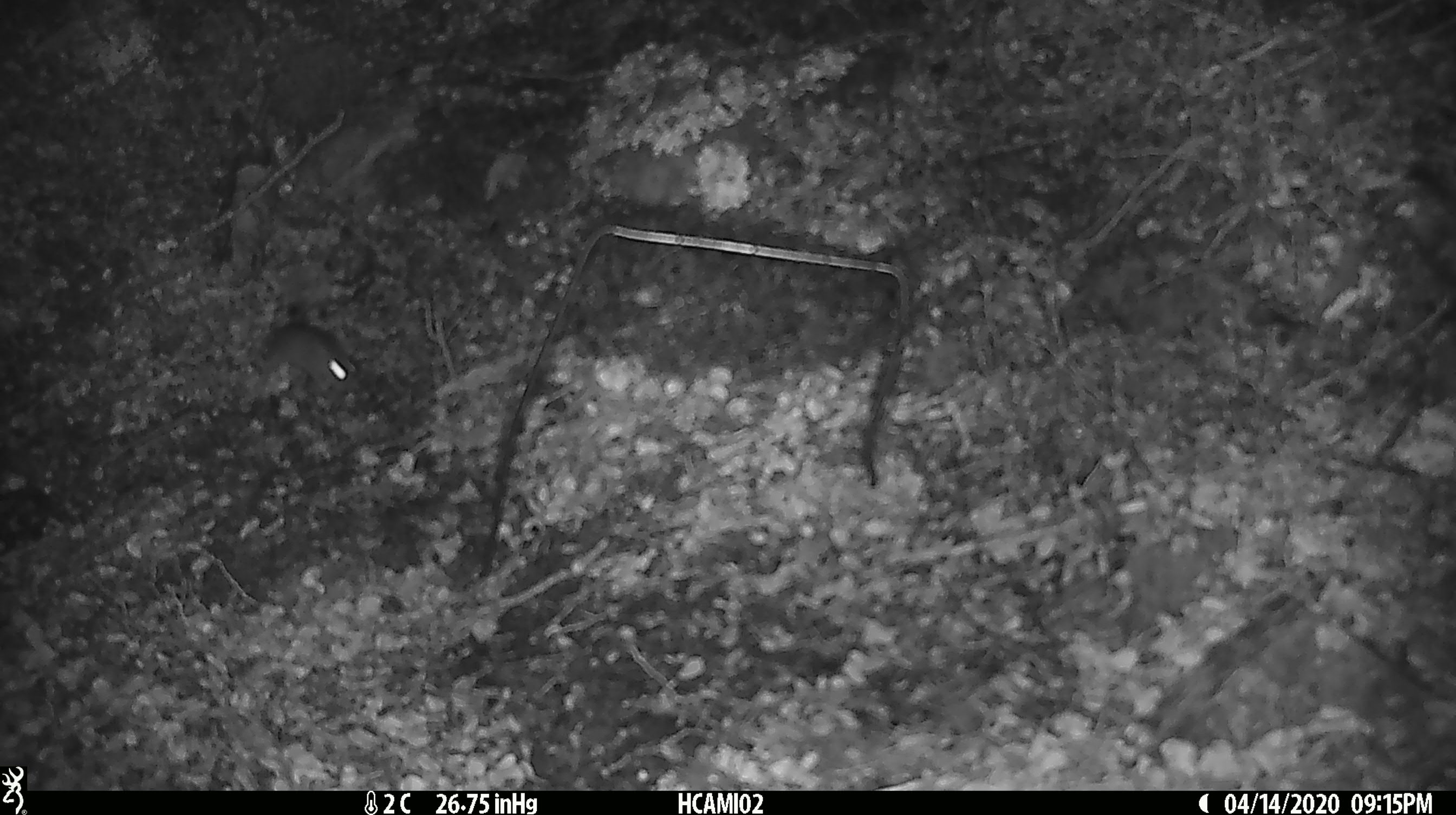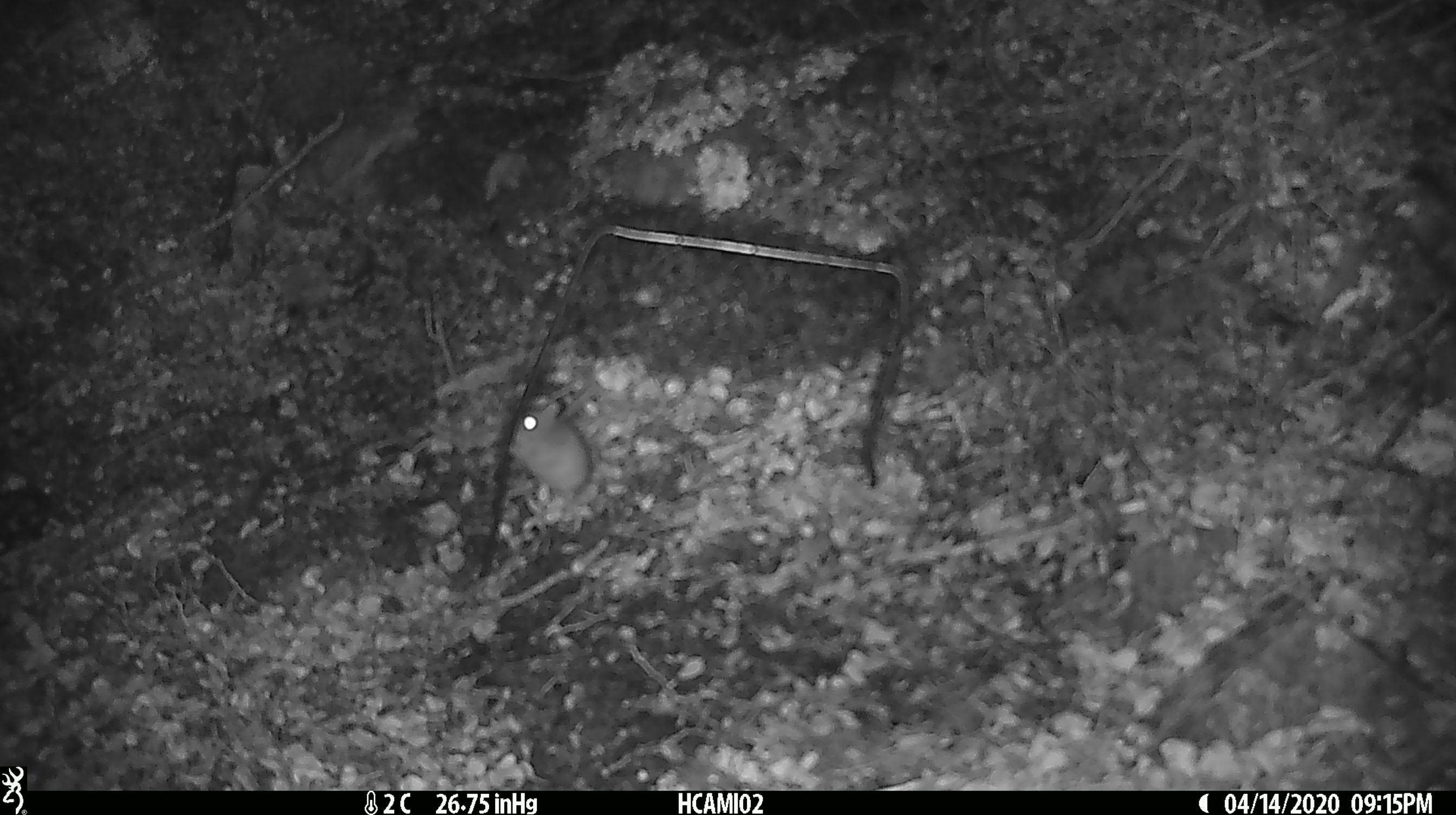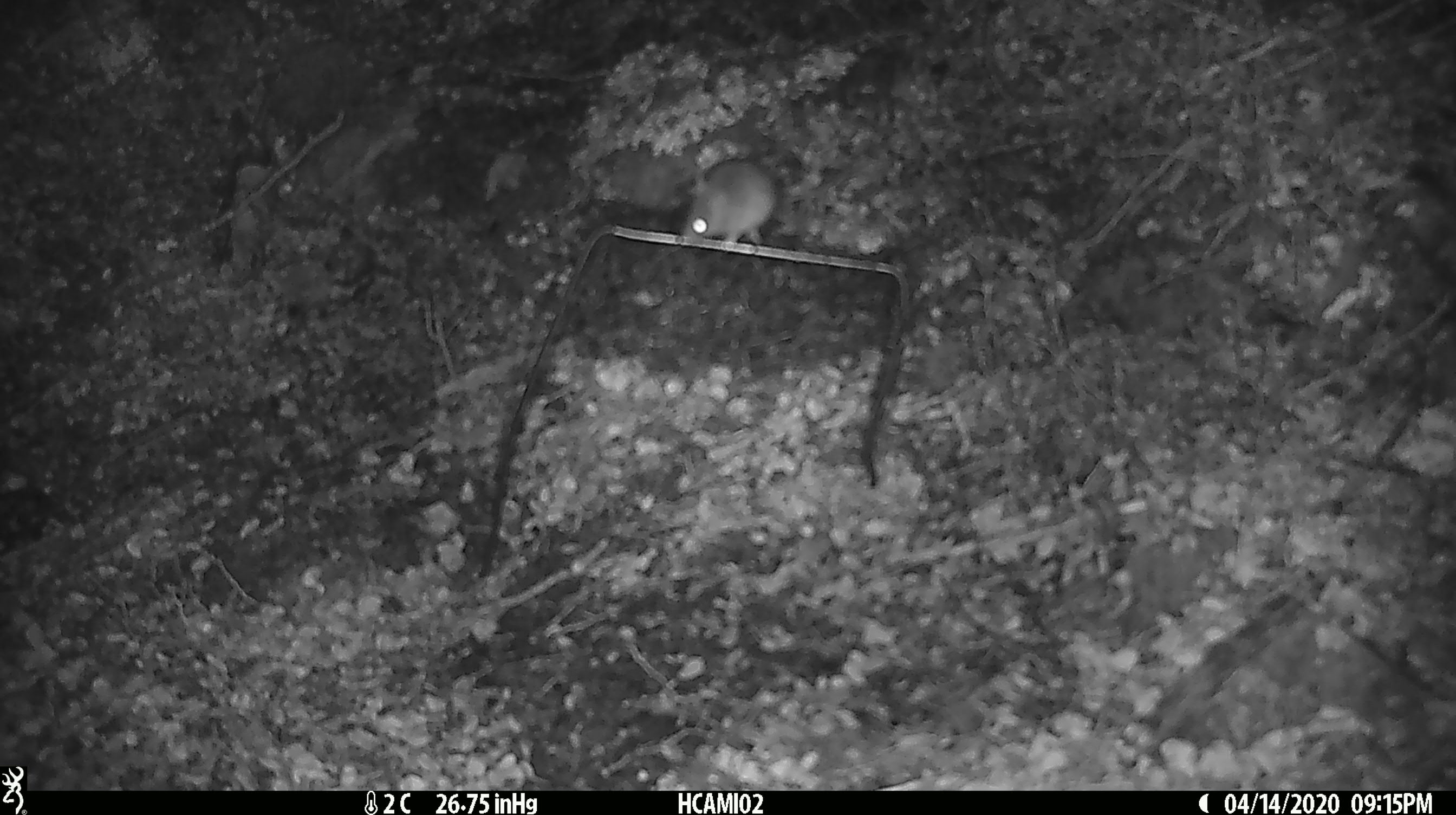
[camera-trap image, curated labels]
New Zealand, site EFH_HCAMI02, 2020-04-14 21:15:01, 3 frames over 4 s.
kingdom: Animalia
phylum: Chordata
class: Mammalia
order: Rodentia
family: Muridae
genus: Mus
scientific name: Mus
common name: mouse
Mouse (Mus).